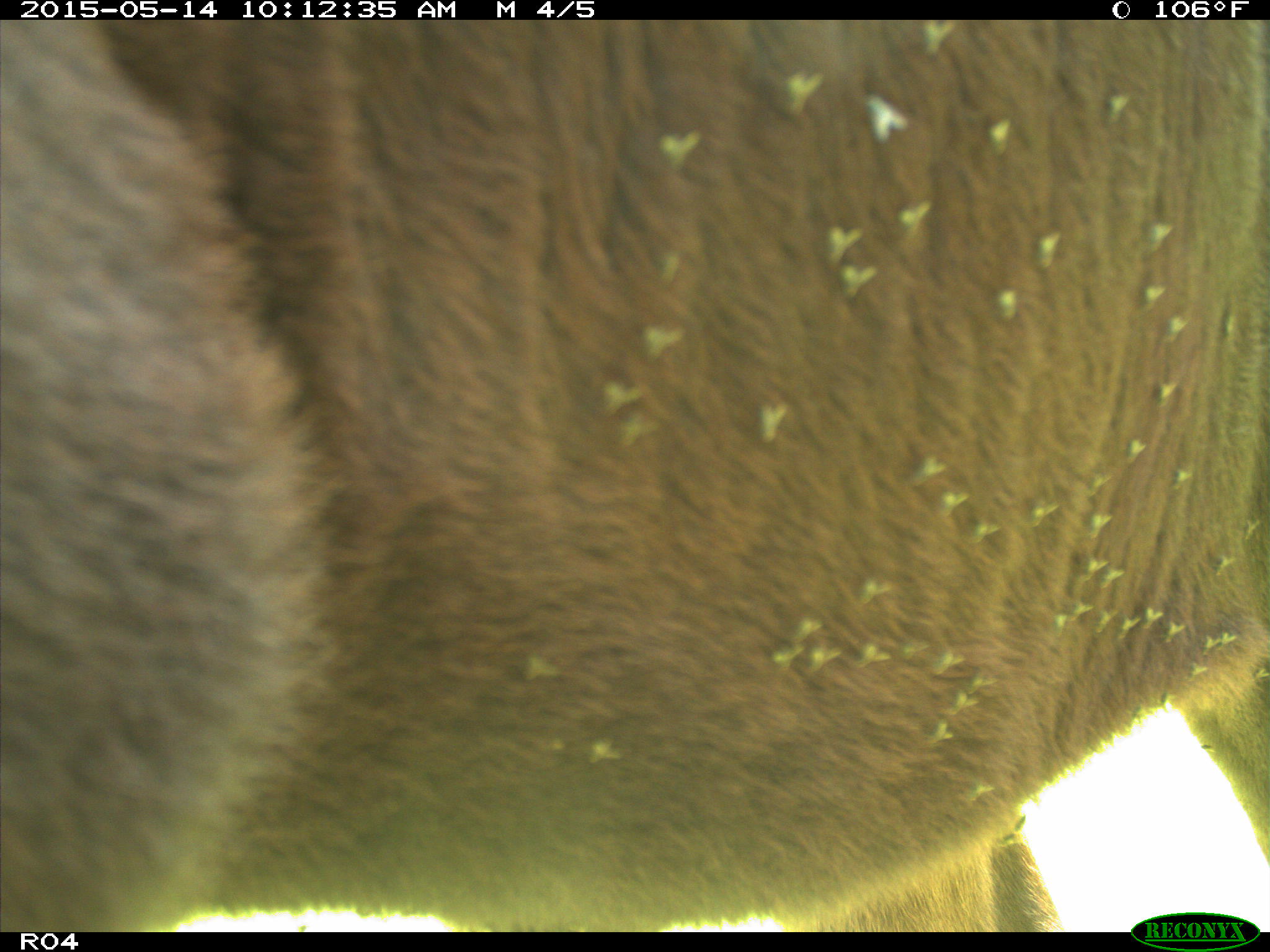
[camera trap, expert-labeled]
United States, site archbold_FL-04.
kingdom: Animalia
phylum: Chordata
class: Mammalia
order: Artiodactyla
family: Bovidae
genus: Bos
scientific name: Bos taurus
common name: domestic cow